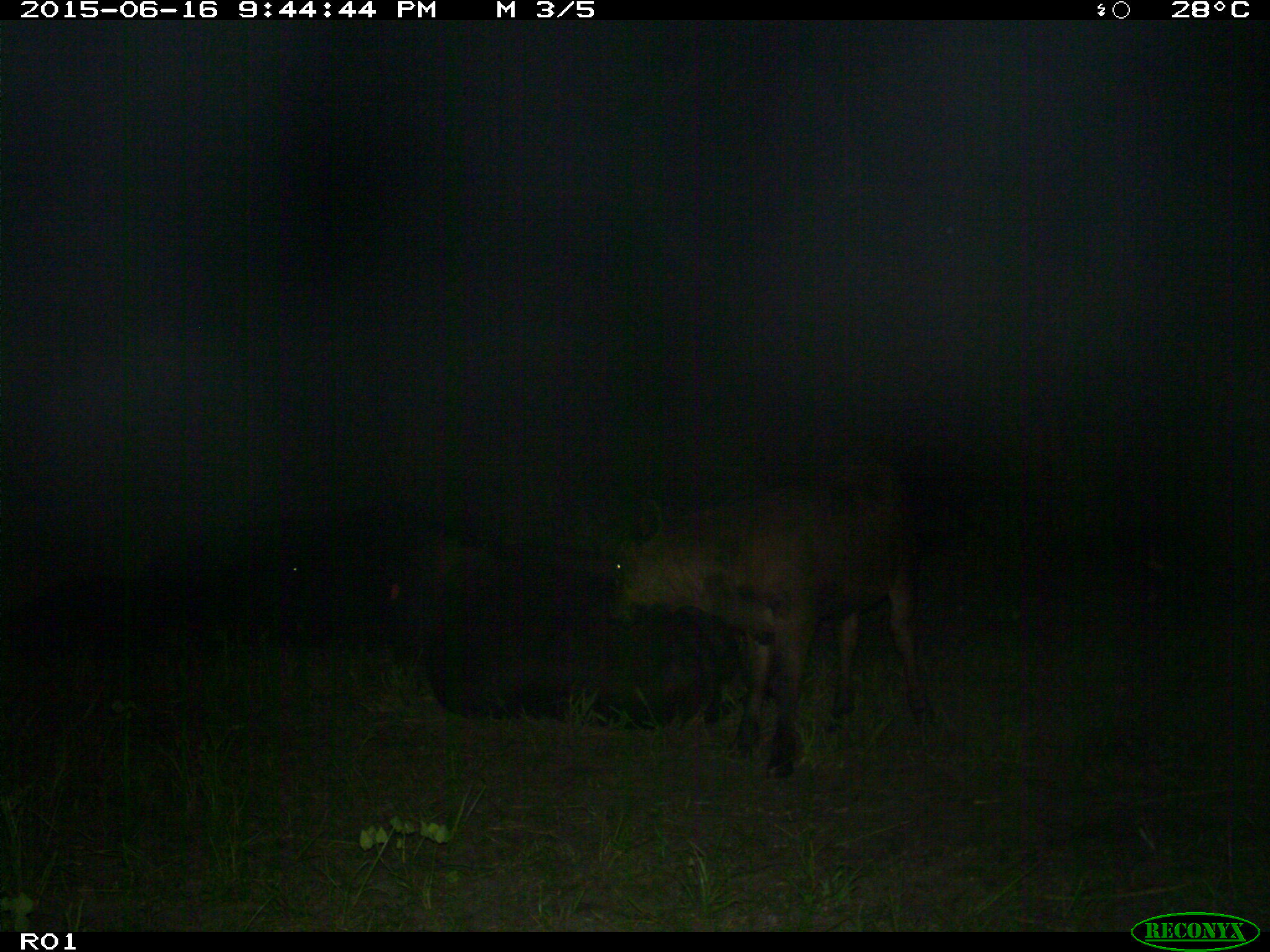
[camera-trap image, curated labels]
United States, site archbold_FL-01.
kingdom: Animalia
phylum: Chordata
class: Mammalia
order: Artiodactyla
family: Bovidae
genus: Bos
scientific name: Bos taurus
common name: domestic cow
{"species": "Bos taurus (domestic cow)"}